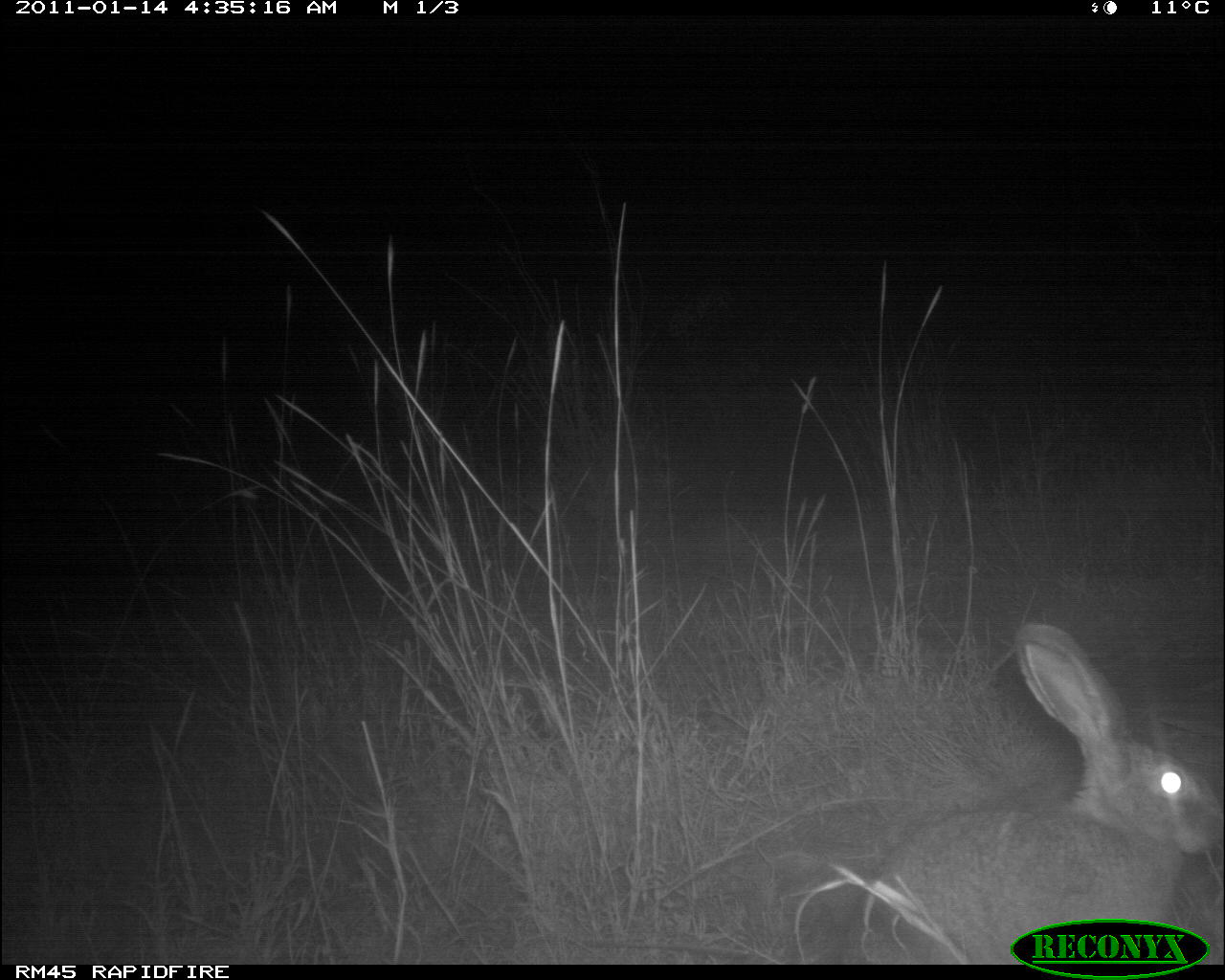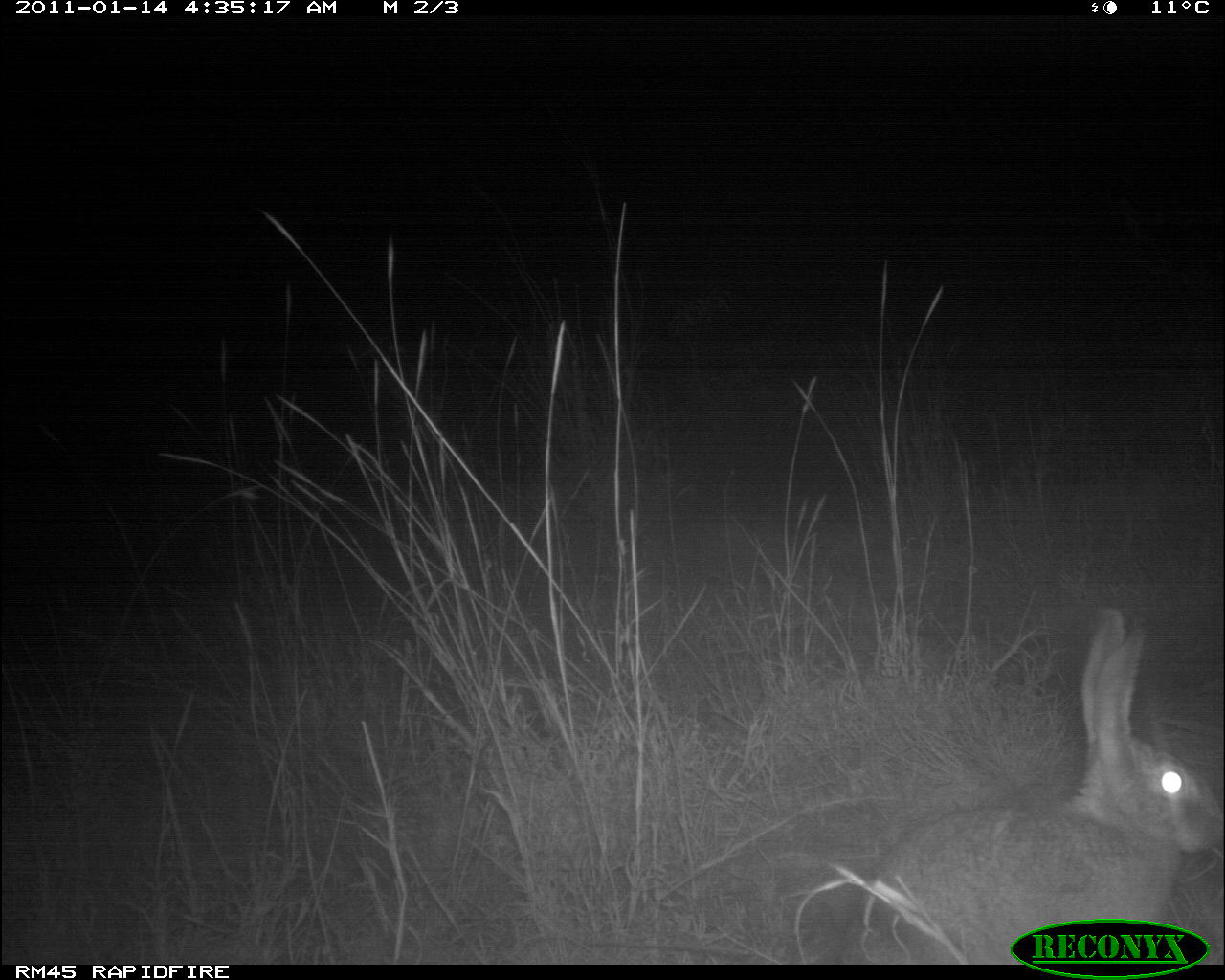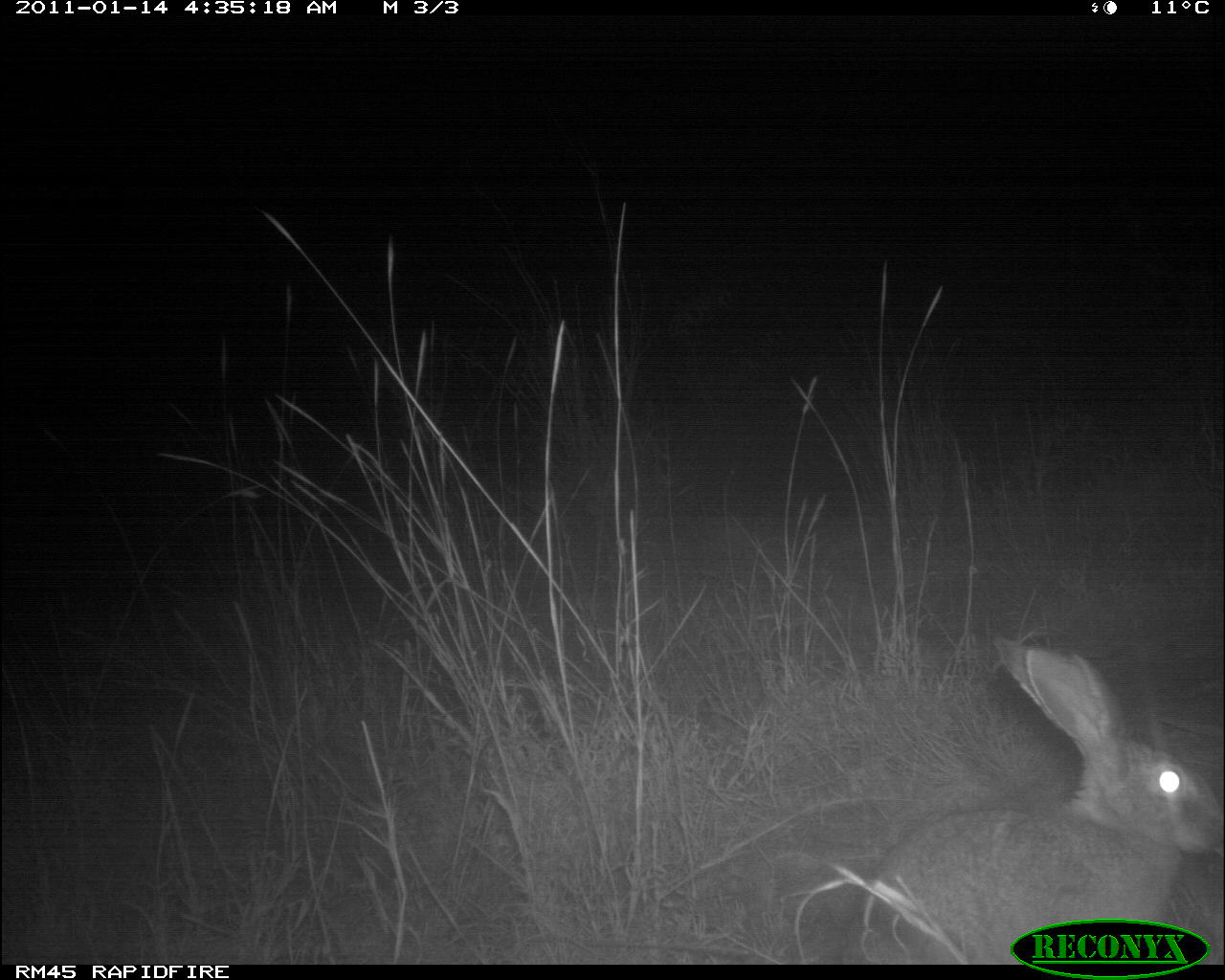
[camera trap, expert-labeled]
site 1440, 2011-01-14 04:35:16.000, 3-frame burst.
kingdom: Animalia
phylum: Chordata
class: Mammalia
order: Lagomorpha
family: Leporidae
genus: Lepus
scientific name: Lepus saxatilis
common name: scrub hare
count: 1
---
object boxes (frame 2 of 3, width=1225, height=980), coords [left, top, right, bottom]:
lepus saxatilis: [855, 601, 1225, 963]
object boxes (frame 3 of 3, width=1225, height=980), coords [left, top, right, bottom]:
lepus saxatilis: [855, 629, 1225, 963]